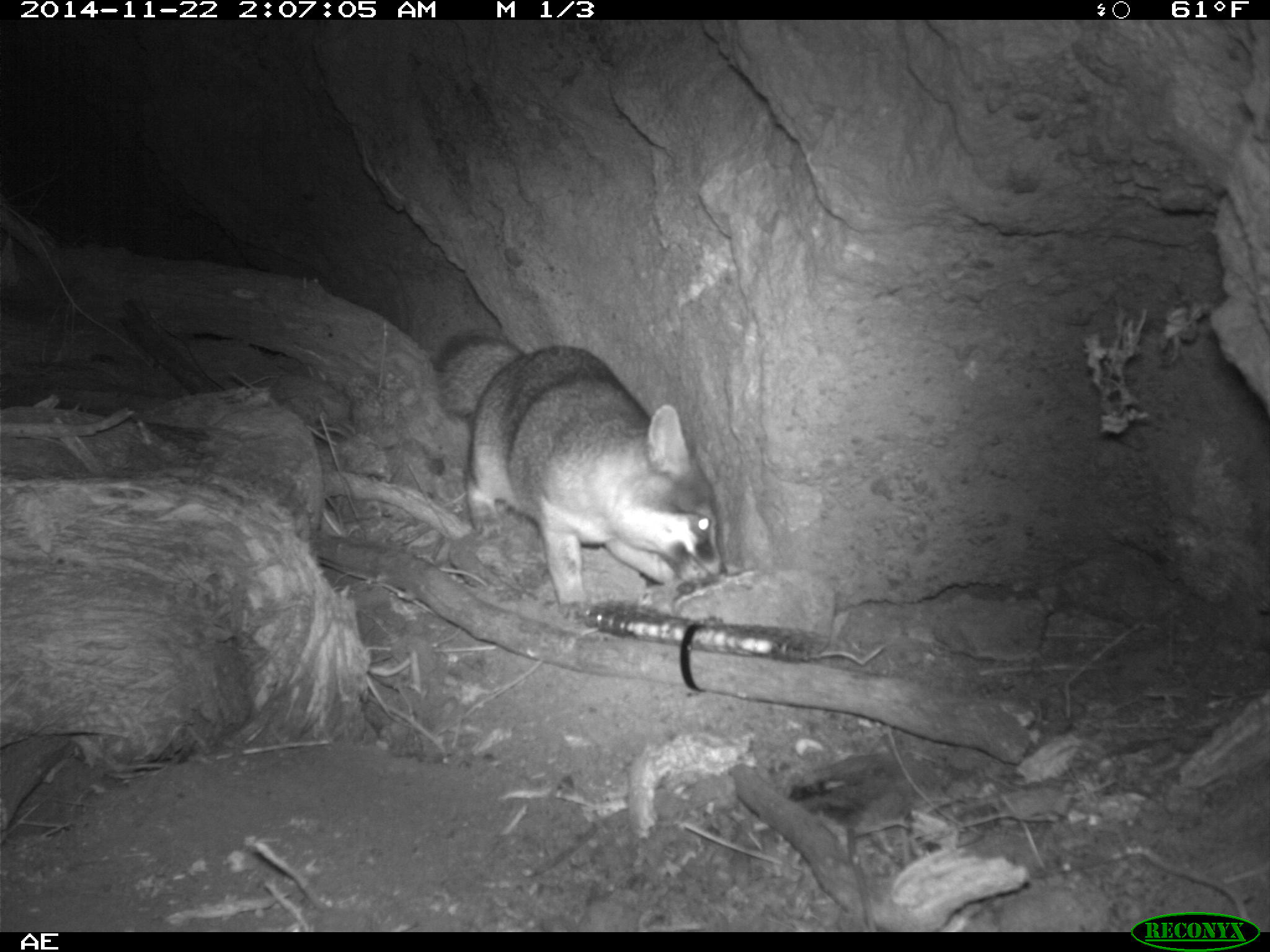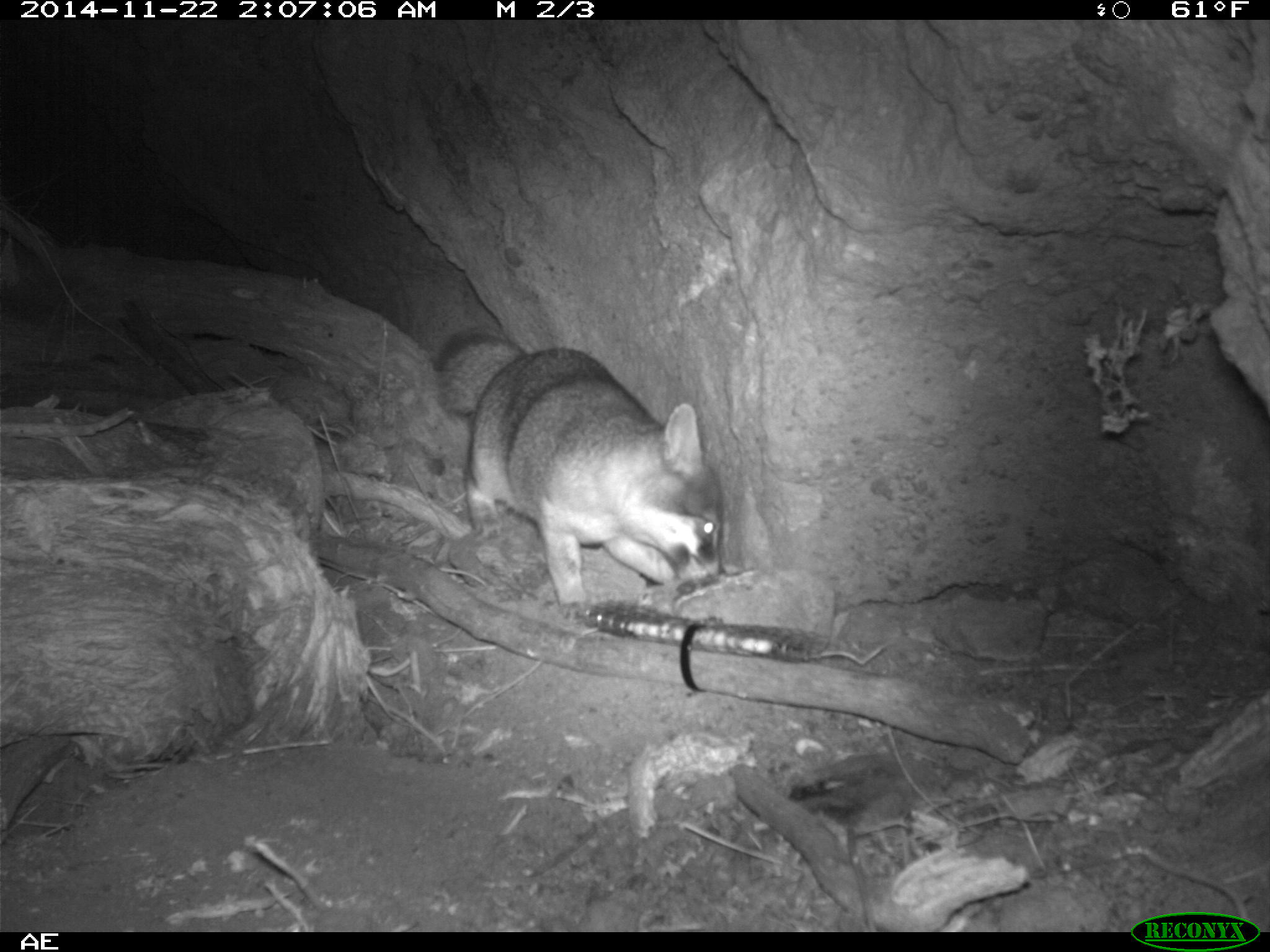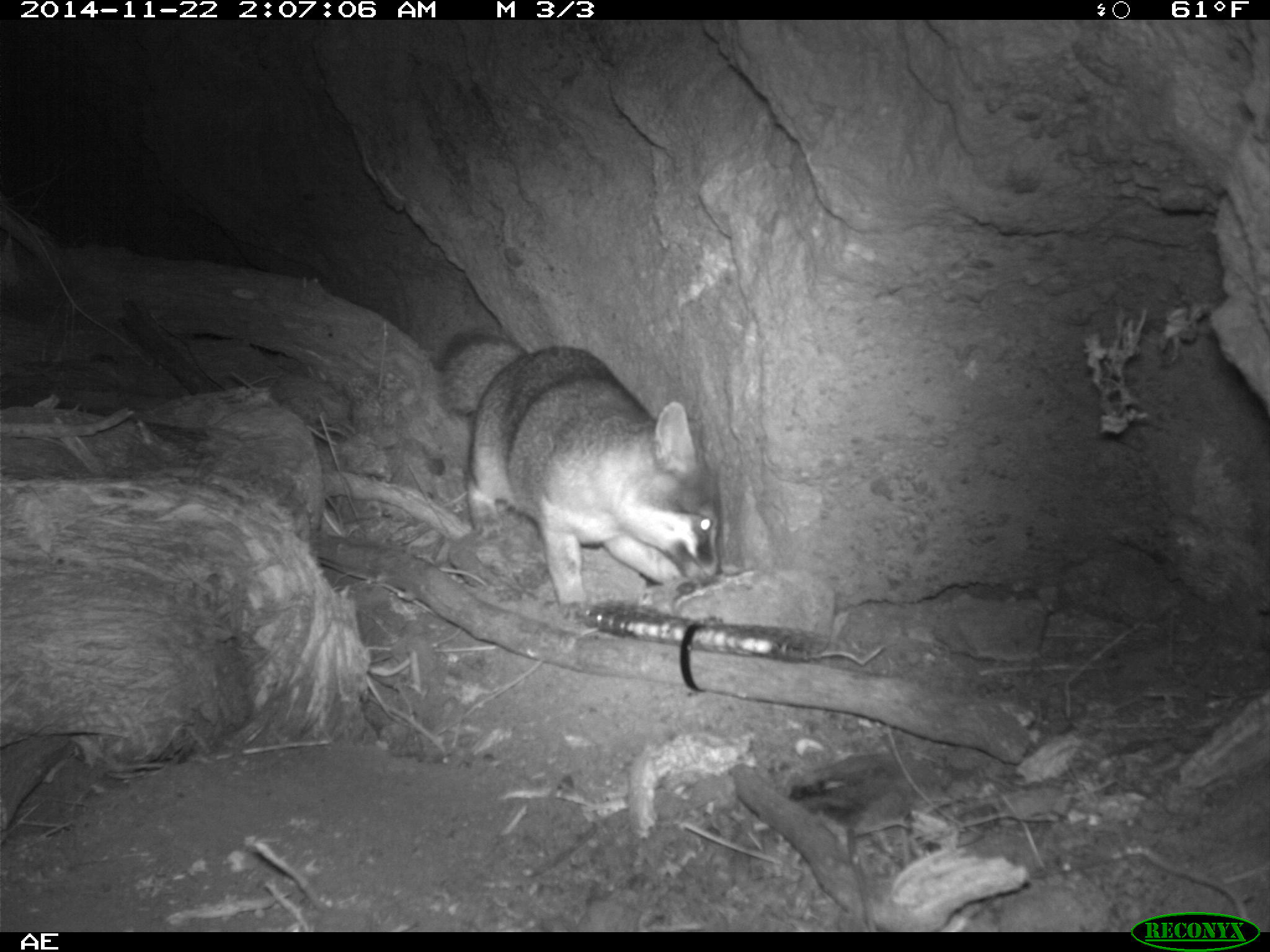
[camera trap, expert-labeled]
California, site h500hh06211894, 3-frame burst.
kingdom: Animalia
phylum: Chordata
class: Mammalia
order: Carnivora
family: Canidae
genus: Urocyon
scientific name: Urocyon littoralis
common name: island fox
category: fox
Fox (island fox) (Urocyon littoralis).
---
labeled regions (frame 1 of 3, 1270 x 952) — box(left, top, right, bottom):
fox: box(433, 332, 729, 619)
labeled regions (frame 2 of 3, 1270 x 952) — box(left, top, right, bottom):
fox: box(433, 331, 722, 619)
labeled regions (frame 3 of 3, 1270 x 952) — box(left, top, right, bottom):
fox: box(437, 328, 718, 623)